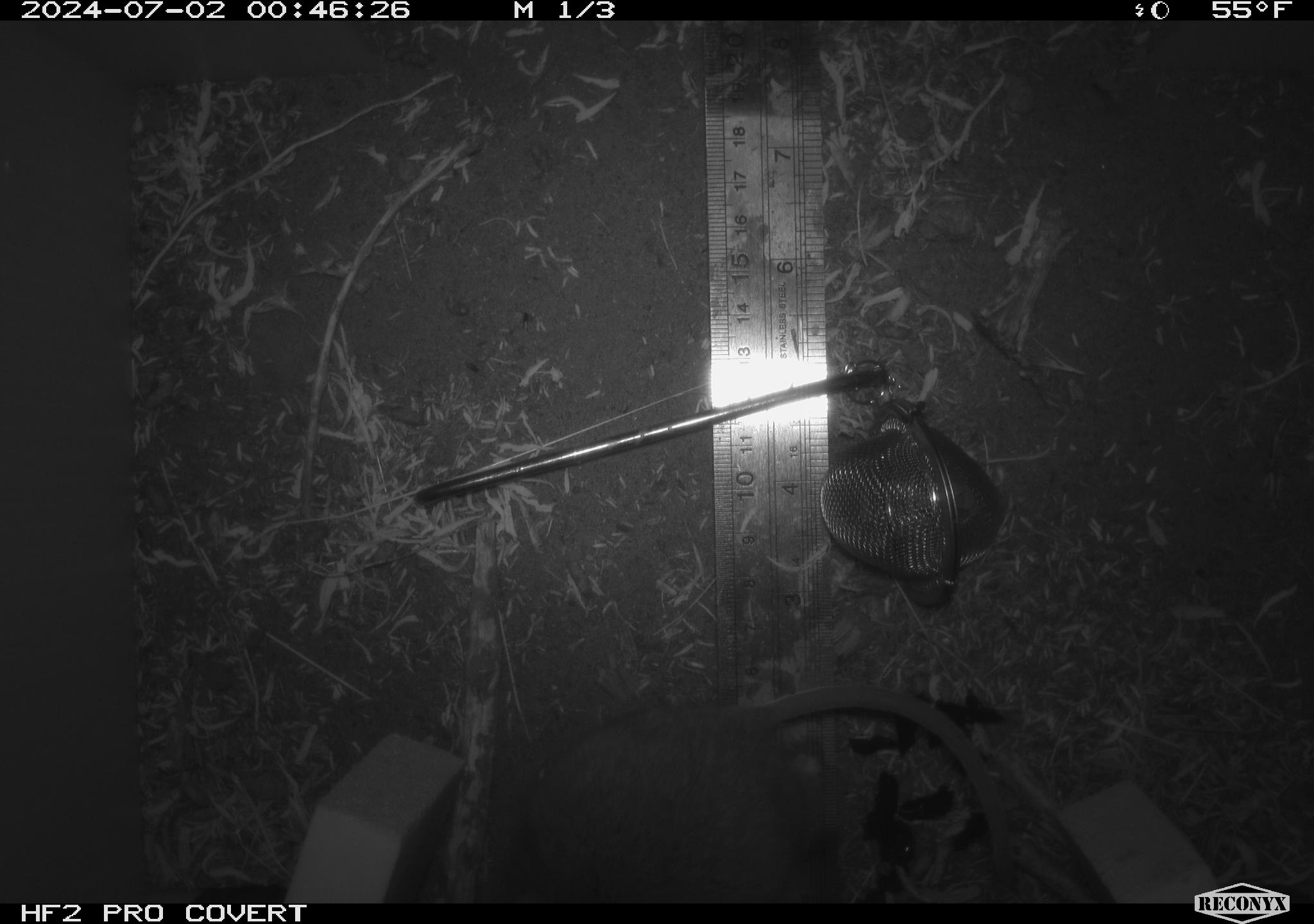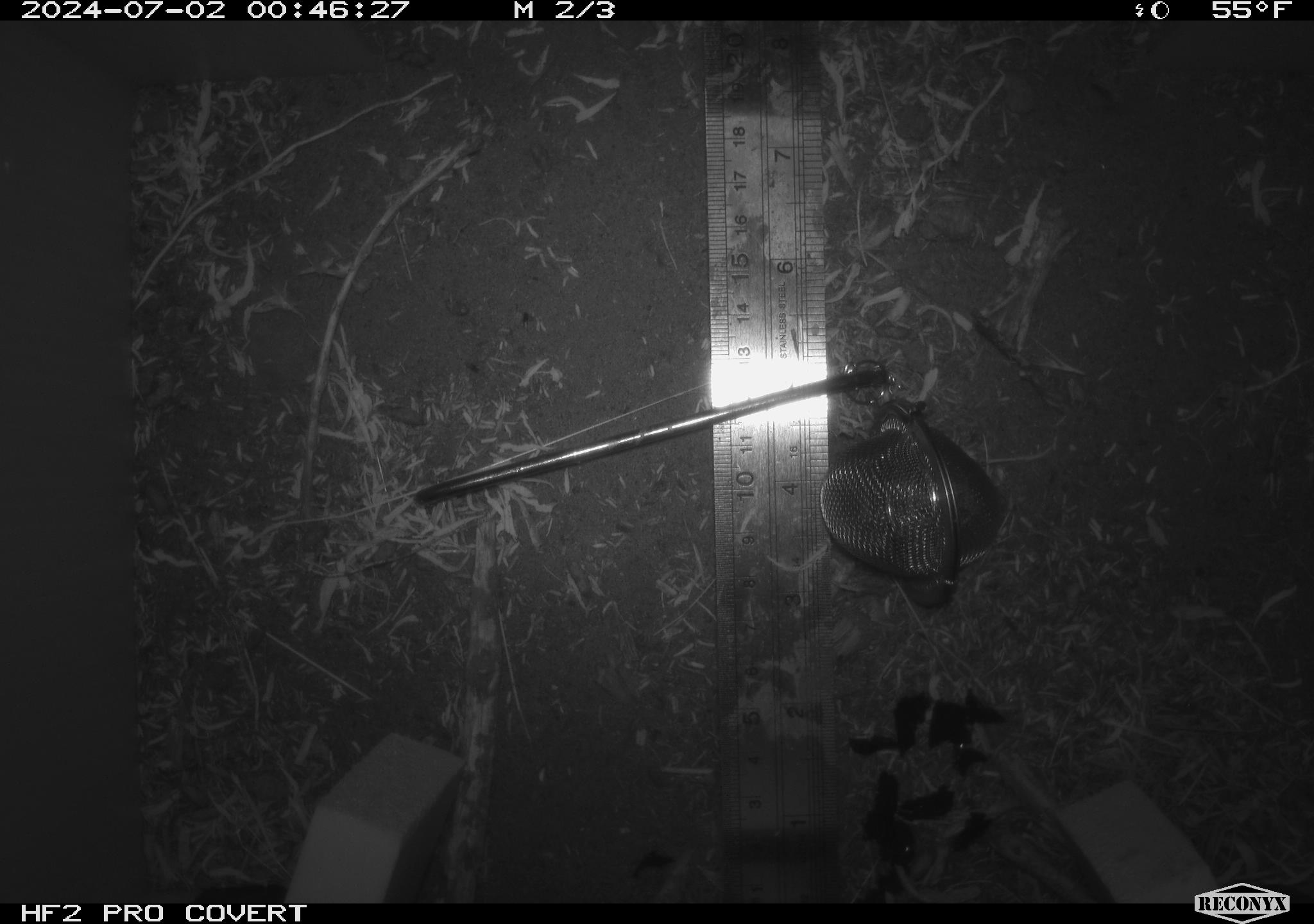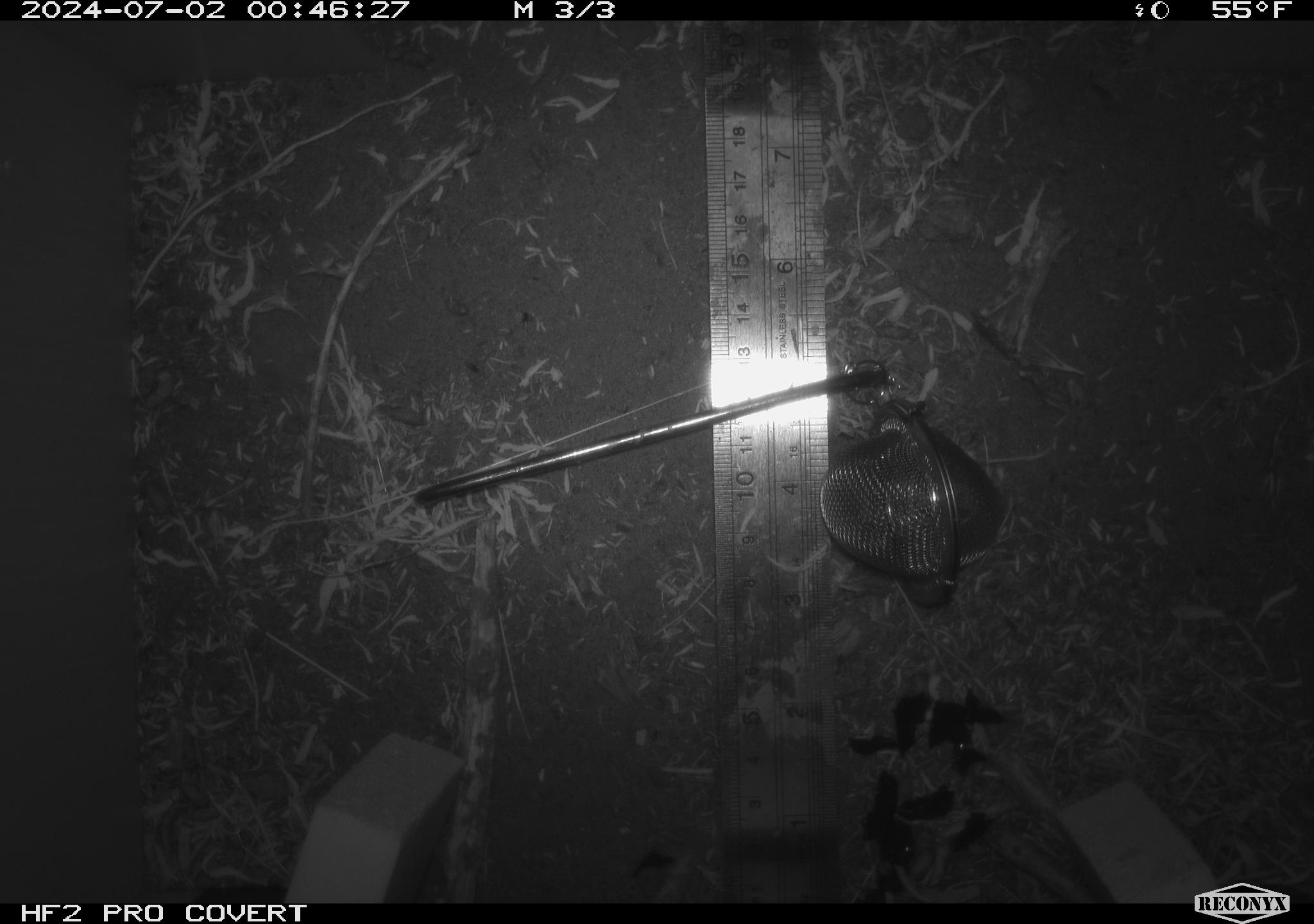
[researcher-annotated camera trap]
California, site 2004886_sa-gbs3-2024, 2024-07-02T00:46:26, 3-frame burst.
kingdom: Animalia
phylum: Chordata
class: Mammalia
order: Rodentia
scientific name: Rodentia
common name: woodrat or rat or mouse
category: woodrat or rat or mouse species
Woodrat or rat or mouse species (woodrat or rat or mouse) (Rodentia).